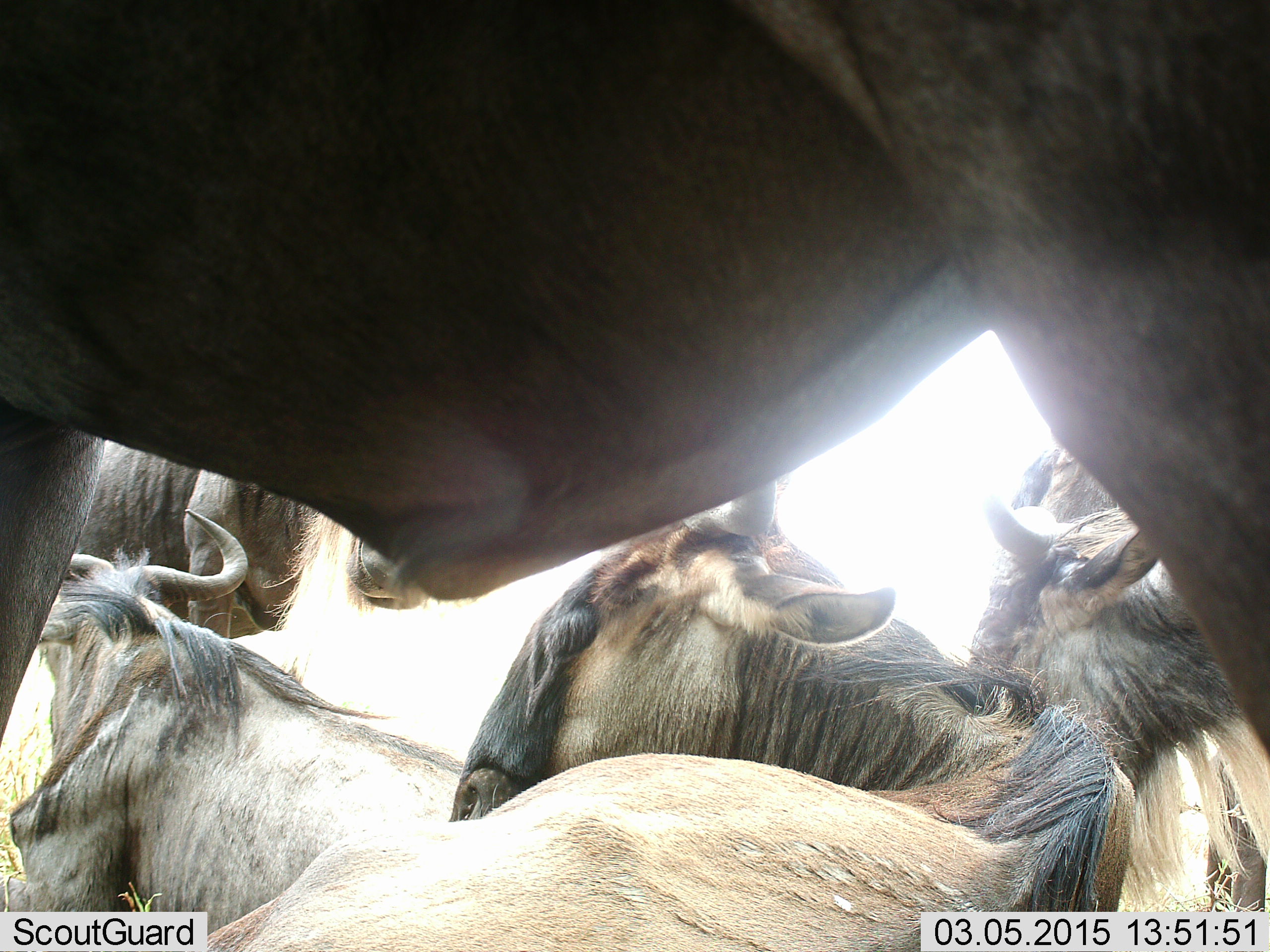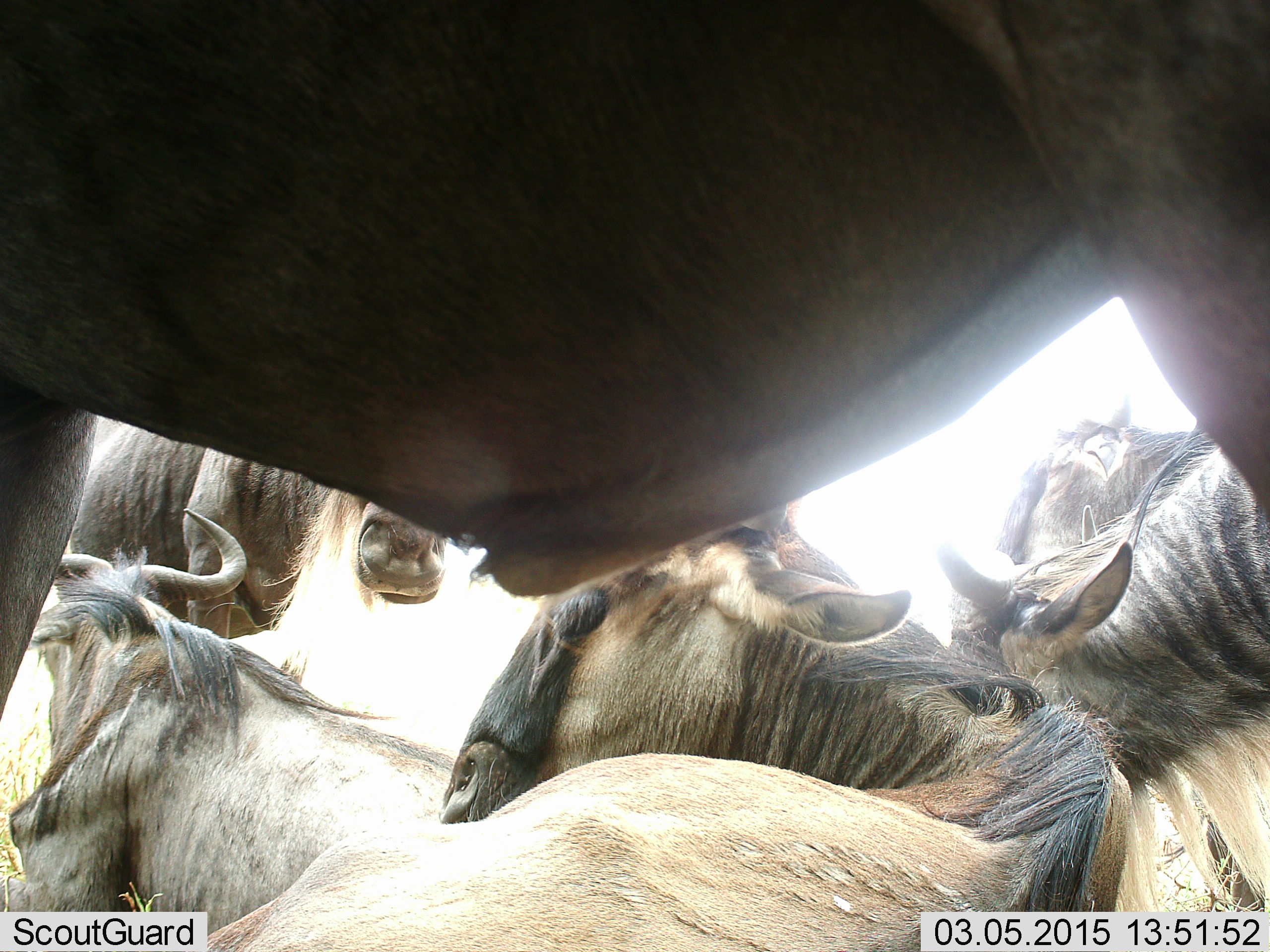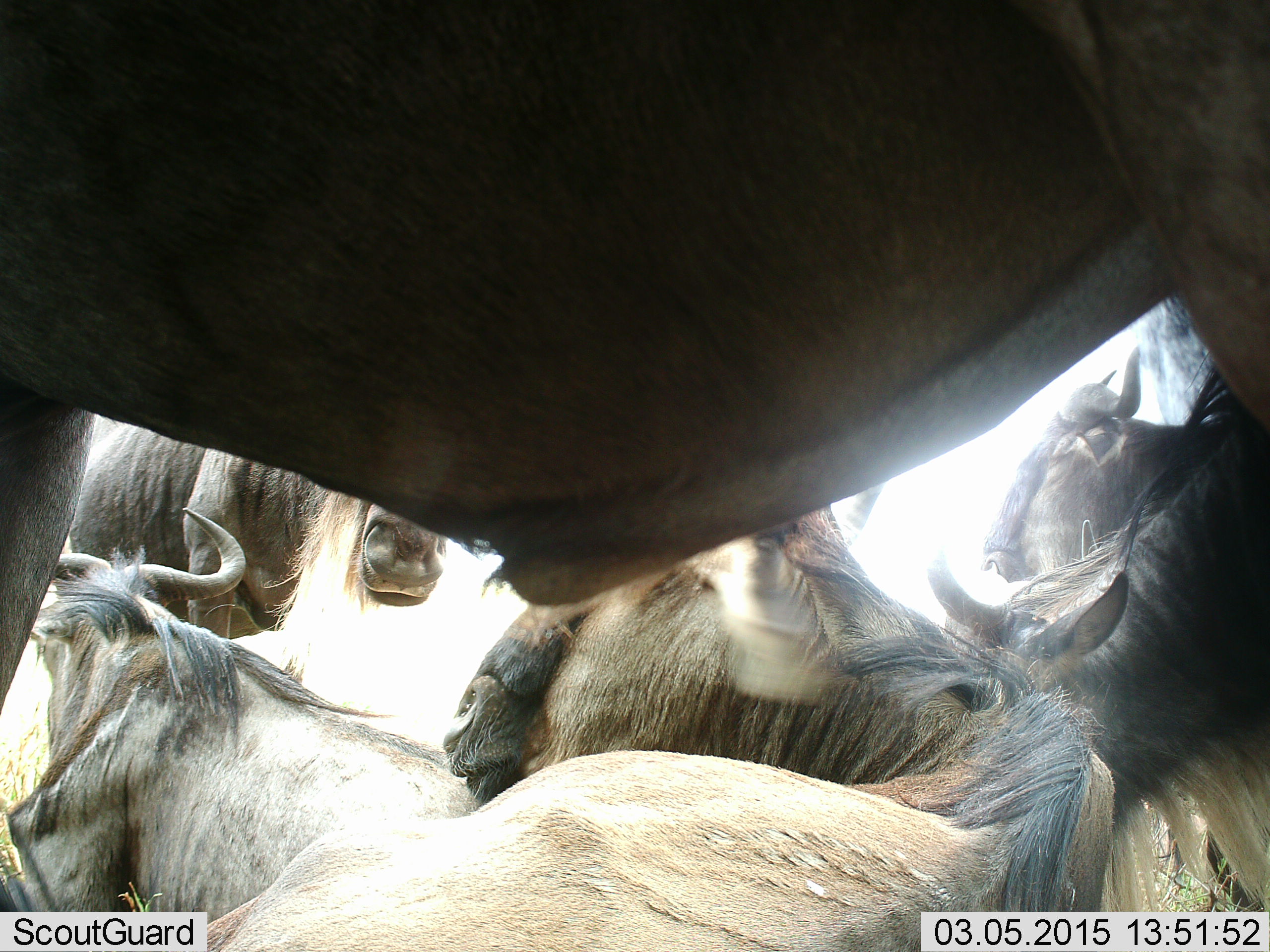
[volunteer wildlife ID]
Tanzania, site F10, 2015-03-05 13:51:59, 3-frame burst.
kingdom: Animalia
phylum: Chordata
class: Mammalia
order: Artiodactyla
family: Bovidae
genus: Connochaetes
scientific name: Connochaetes taurinus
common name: blue wildebeest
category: wildebeest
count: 6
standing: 70%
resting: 80%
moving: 0%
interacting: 0%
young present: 0%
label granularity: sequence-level